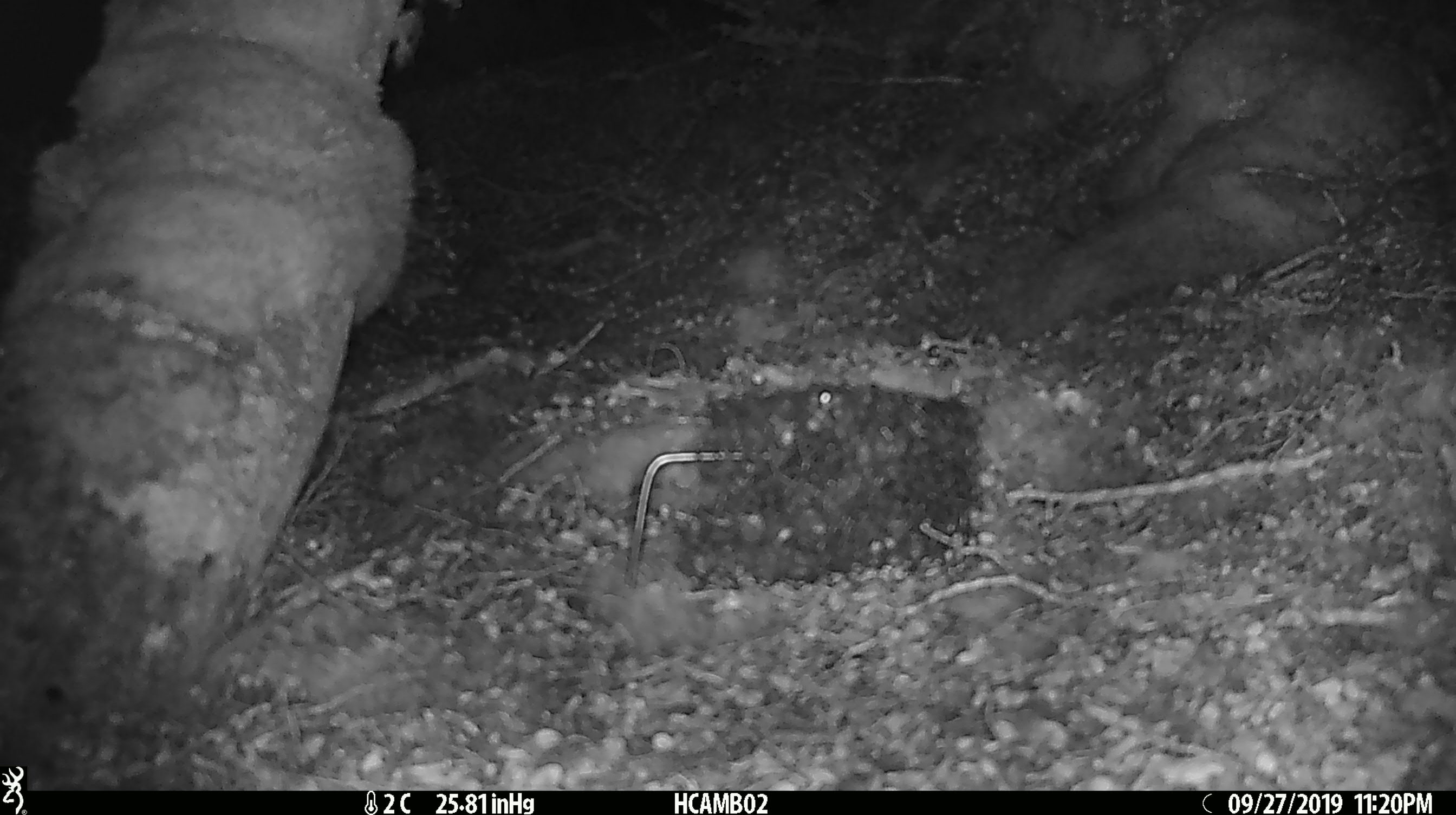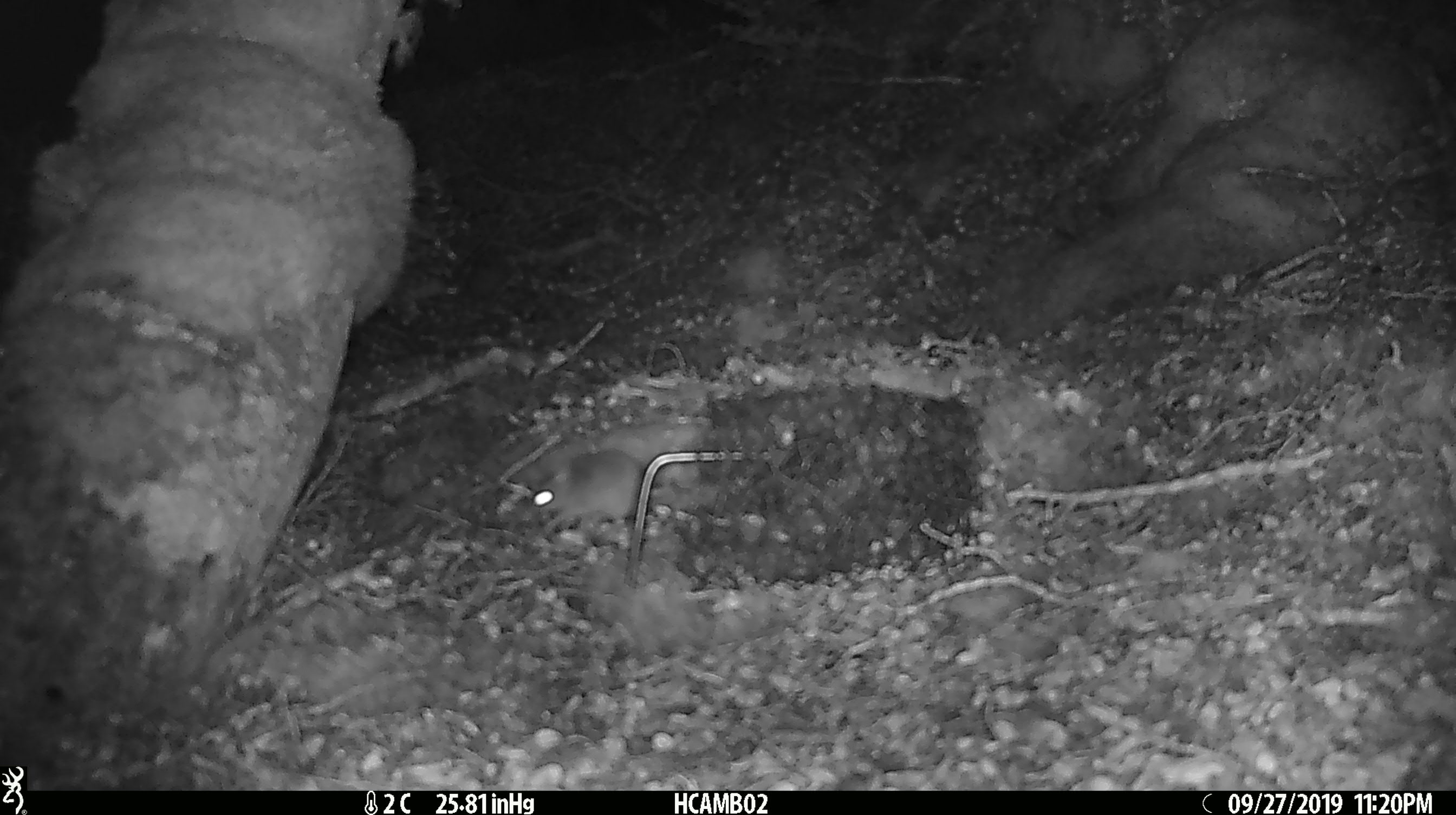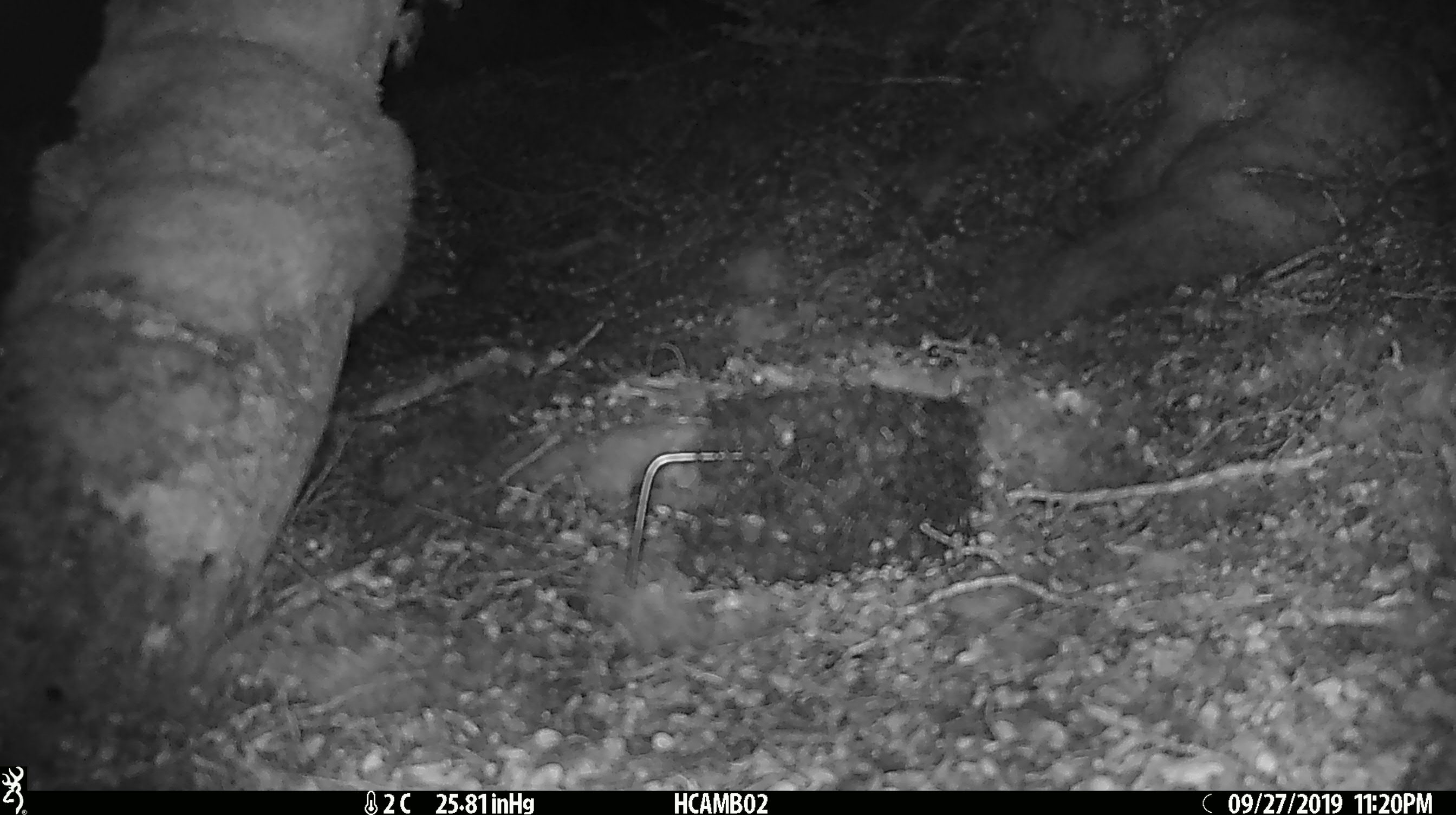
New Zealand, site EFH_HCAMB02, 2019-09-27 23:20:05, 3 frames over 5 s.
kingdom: Animalia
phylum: Chordata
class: Mammalia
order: Rodentia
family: Muridae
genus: Mus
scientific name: Mus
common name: mouse